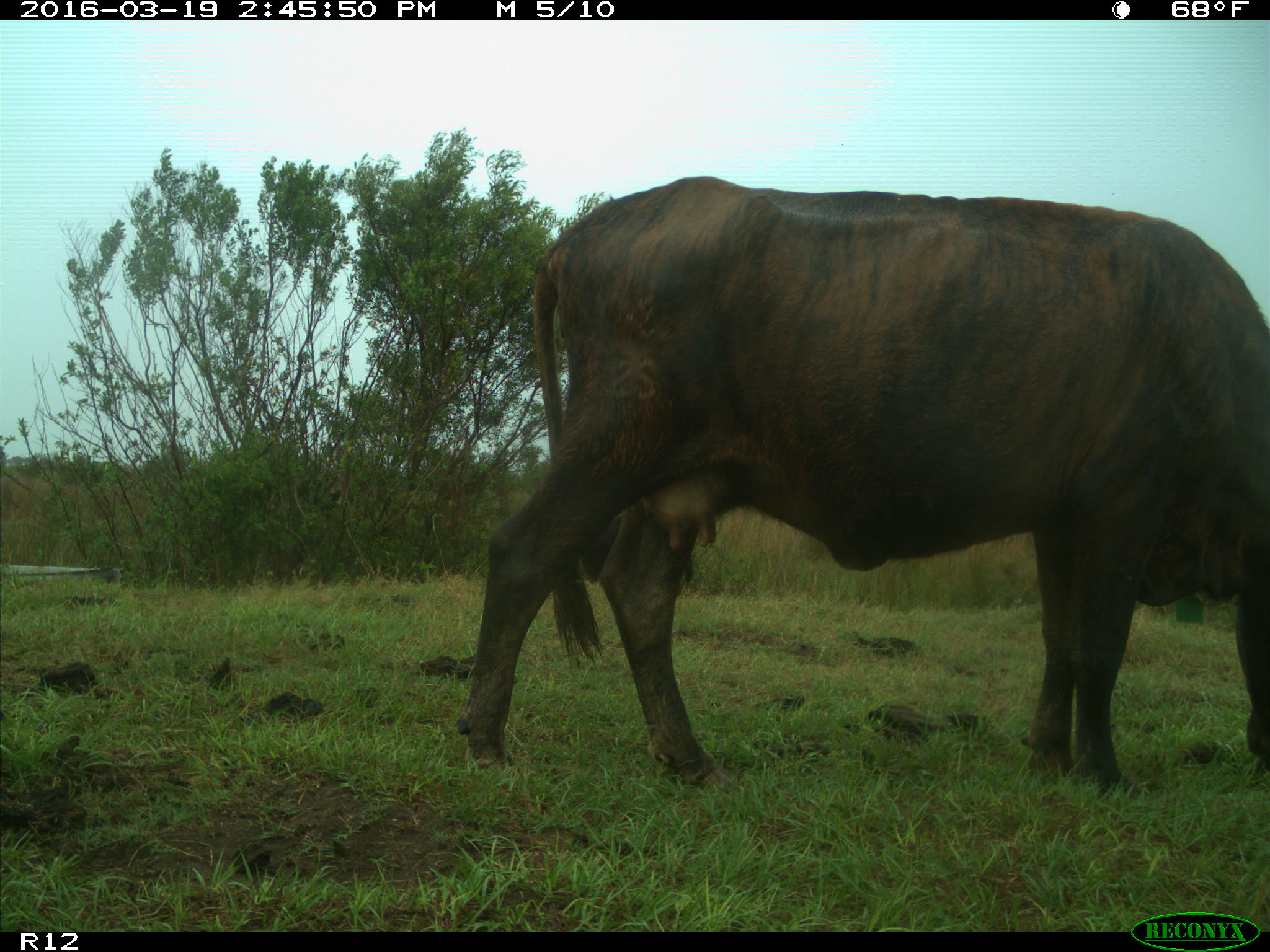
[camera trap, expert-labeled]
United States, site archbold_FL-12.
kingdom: Animalia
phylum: Chordata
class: Mammalia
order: Artiodactyla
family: Bovidae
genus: Bos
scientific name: Bos taurus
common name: domestic cow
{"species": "Bos taurus (domestic cow)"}